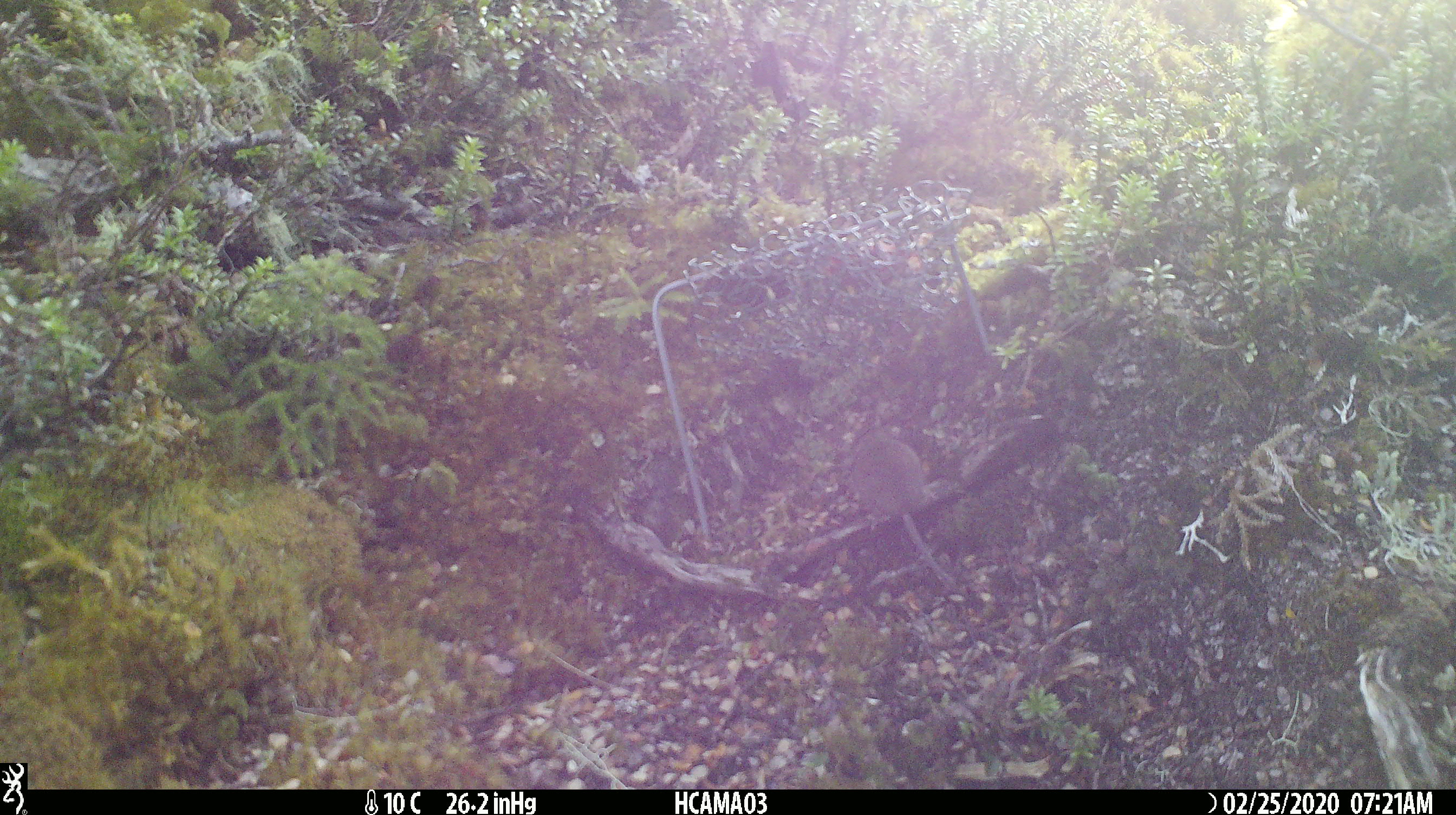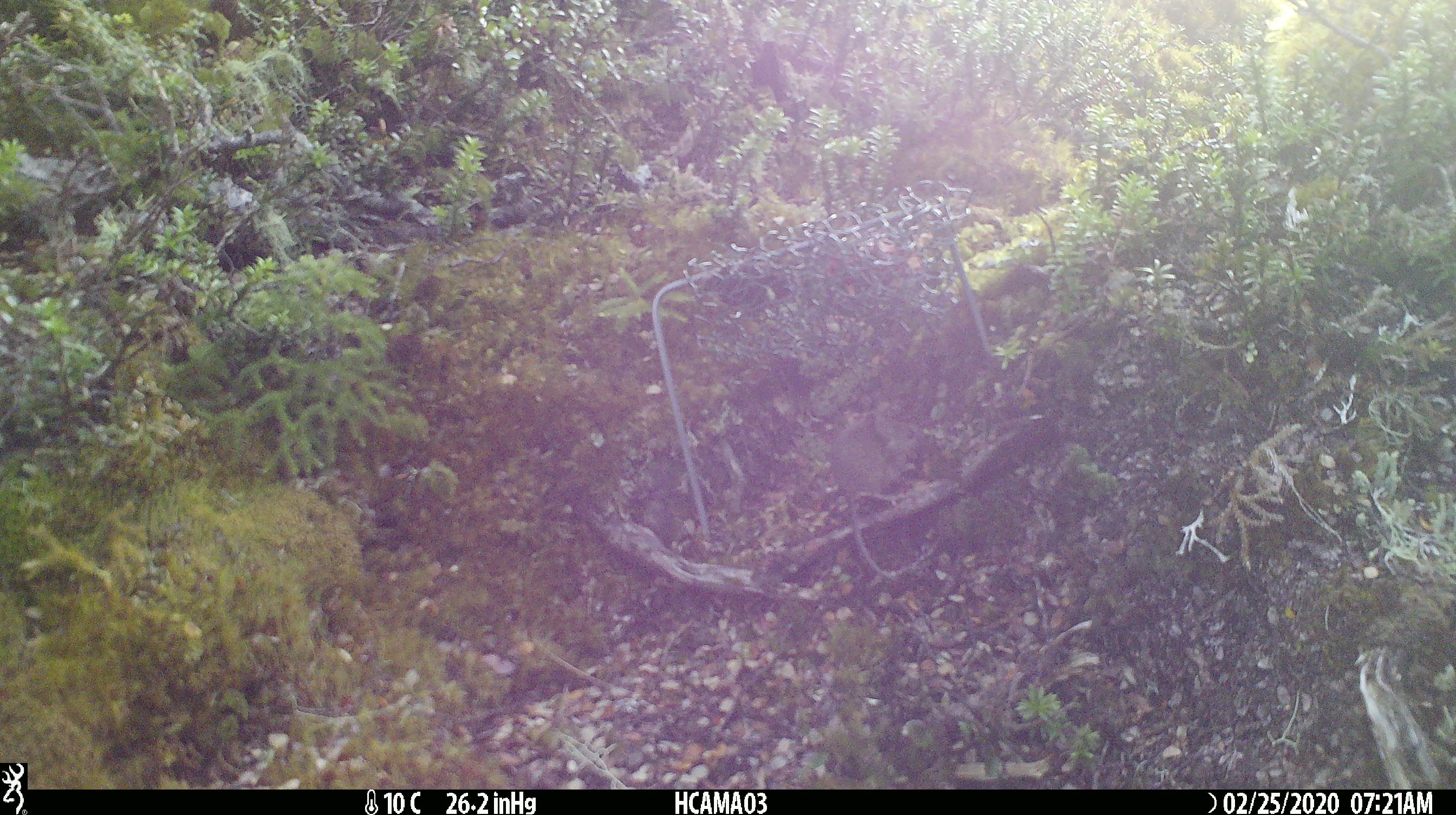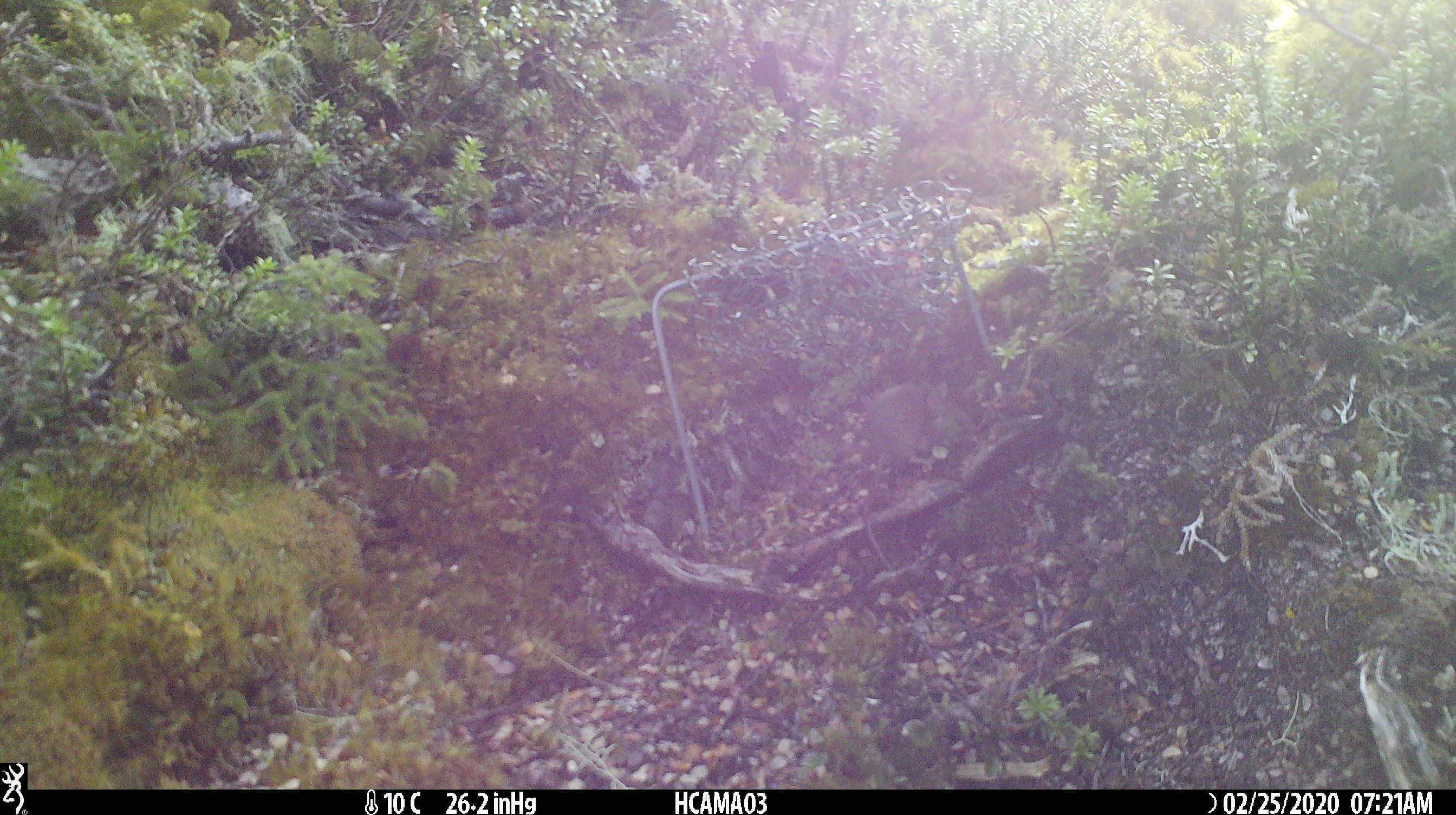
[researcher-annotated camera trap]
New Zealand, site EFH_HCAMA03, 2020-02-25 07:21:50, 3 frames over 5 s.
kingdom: Animalia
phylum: Chordata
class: Mammalia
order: Rodentia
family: Muridae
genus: Mus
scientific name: Mus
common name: mouse